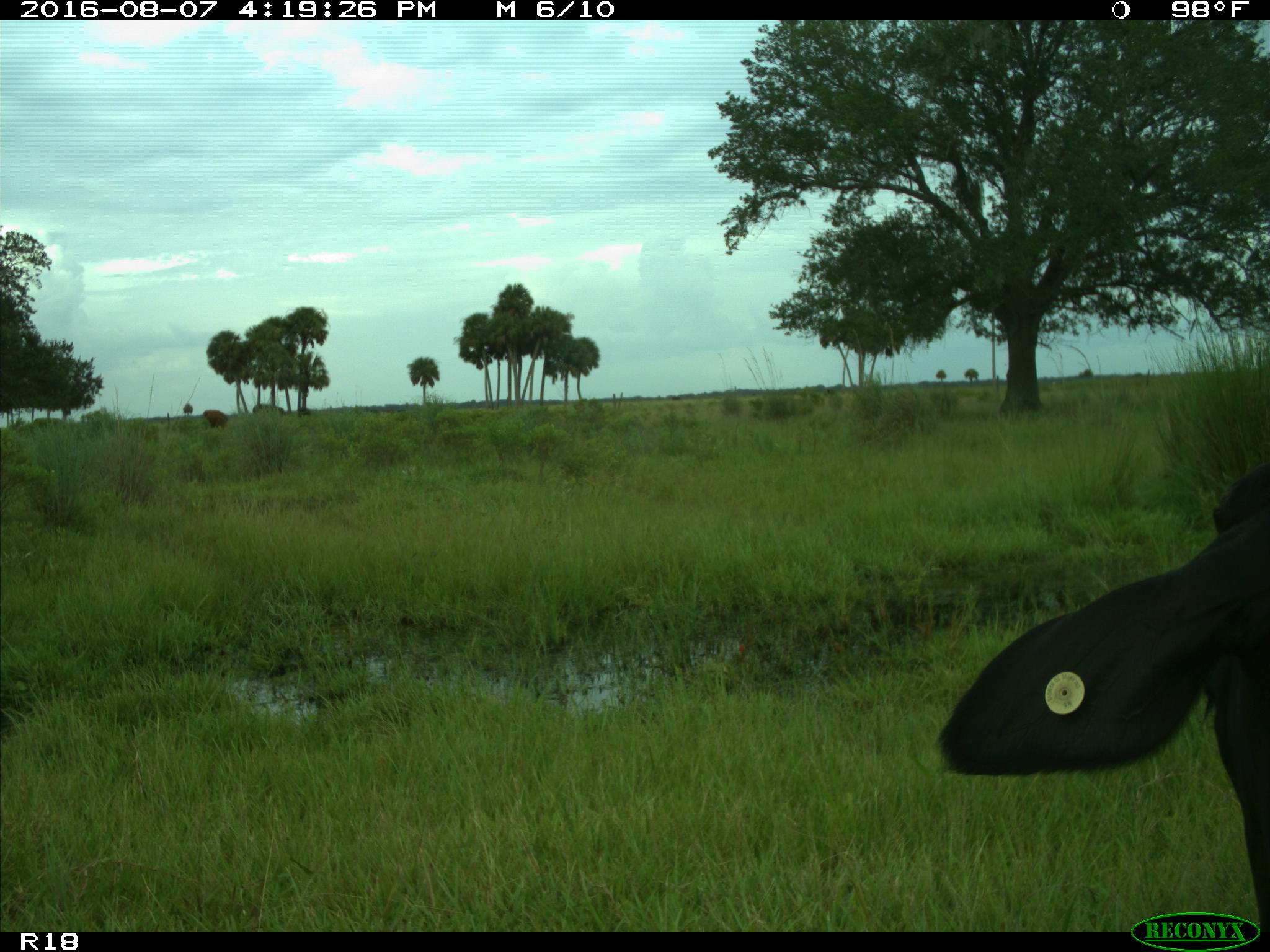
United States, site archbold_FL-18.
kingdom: Animalia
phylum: Chordata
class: Mammalia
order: Artiodactyla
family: Bovidae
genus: Bos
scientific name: Bos taurus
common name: domestic cow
Bos taurus (domestic cow).